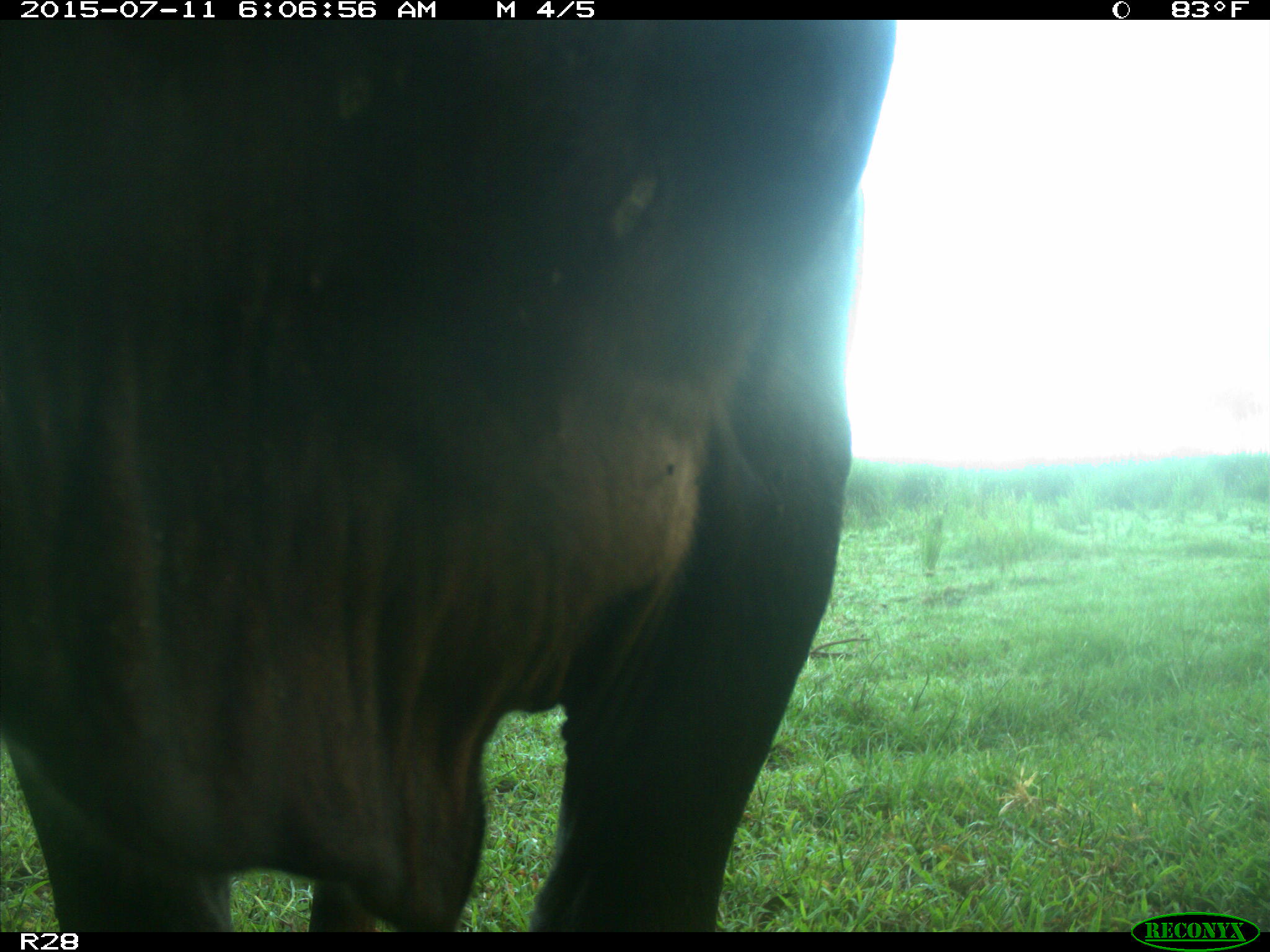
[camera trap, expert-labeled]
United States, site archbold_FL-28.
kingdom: Animalia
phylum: Chordata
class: Mammalia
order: Artiodactyla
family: Bovidae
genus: Bos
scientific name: Bos taurus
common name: domestic cow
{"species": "Bos taurus (domestic cow)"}